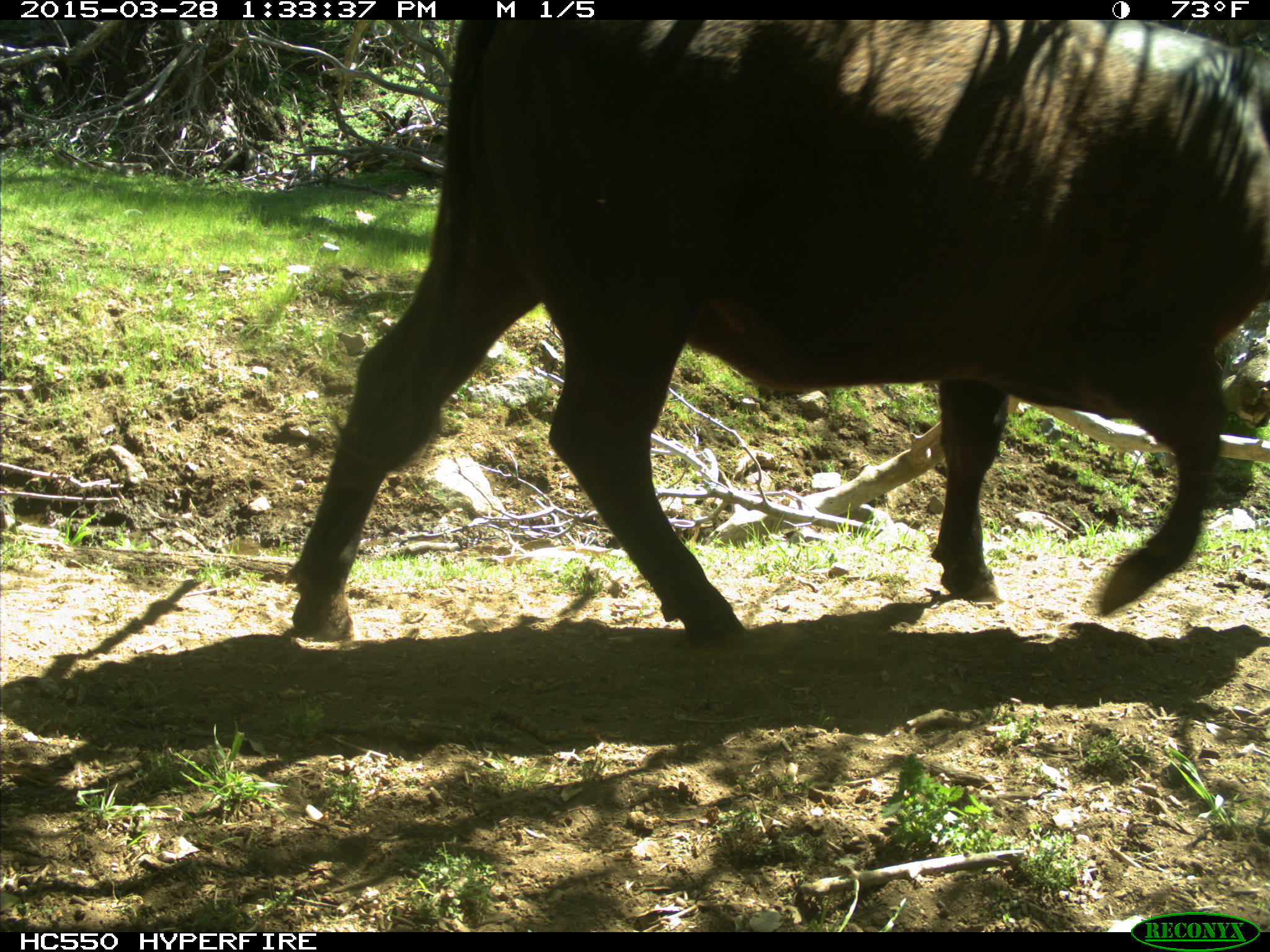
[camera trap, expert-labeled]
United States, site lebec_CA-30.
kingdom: Animalia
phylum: Chordata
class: Mammalia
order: Artiodactyla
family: Bovidae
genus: Bos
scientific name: Bos taurus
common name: domestic cow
Bos taurus (domestic cow).